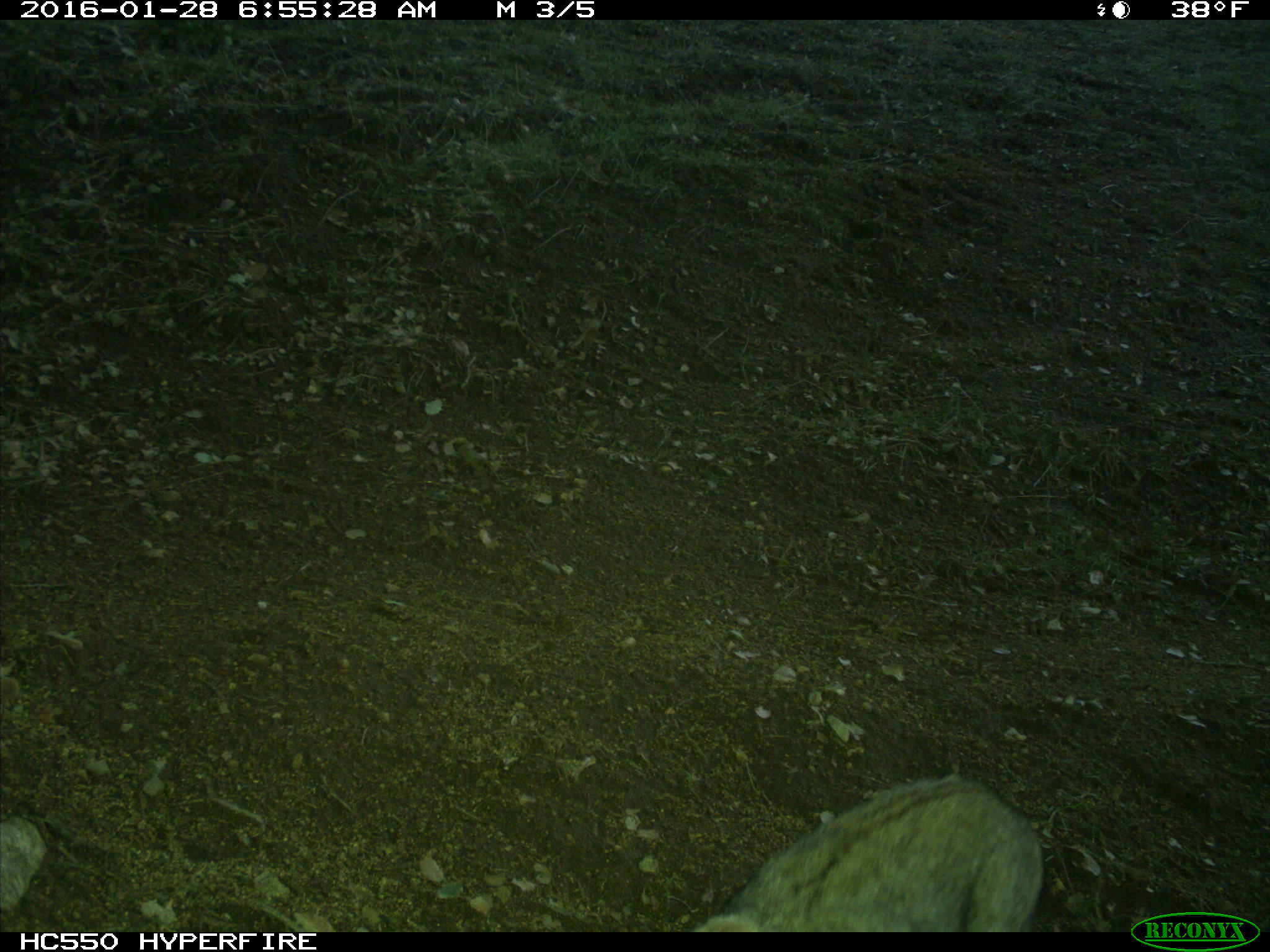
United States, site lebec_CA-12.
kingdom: Animalia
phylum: Chordata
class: Mammalia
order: Carnivora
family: Felidae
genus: Lynx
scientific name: Lynx rufus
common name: bobcat